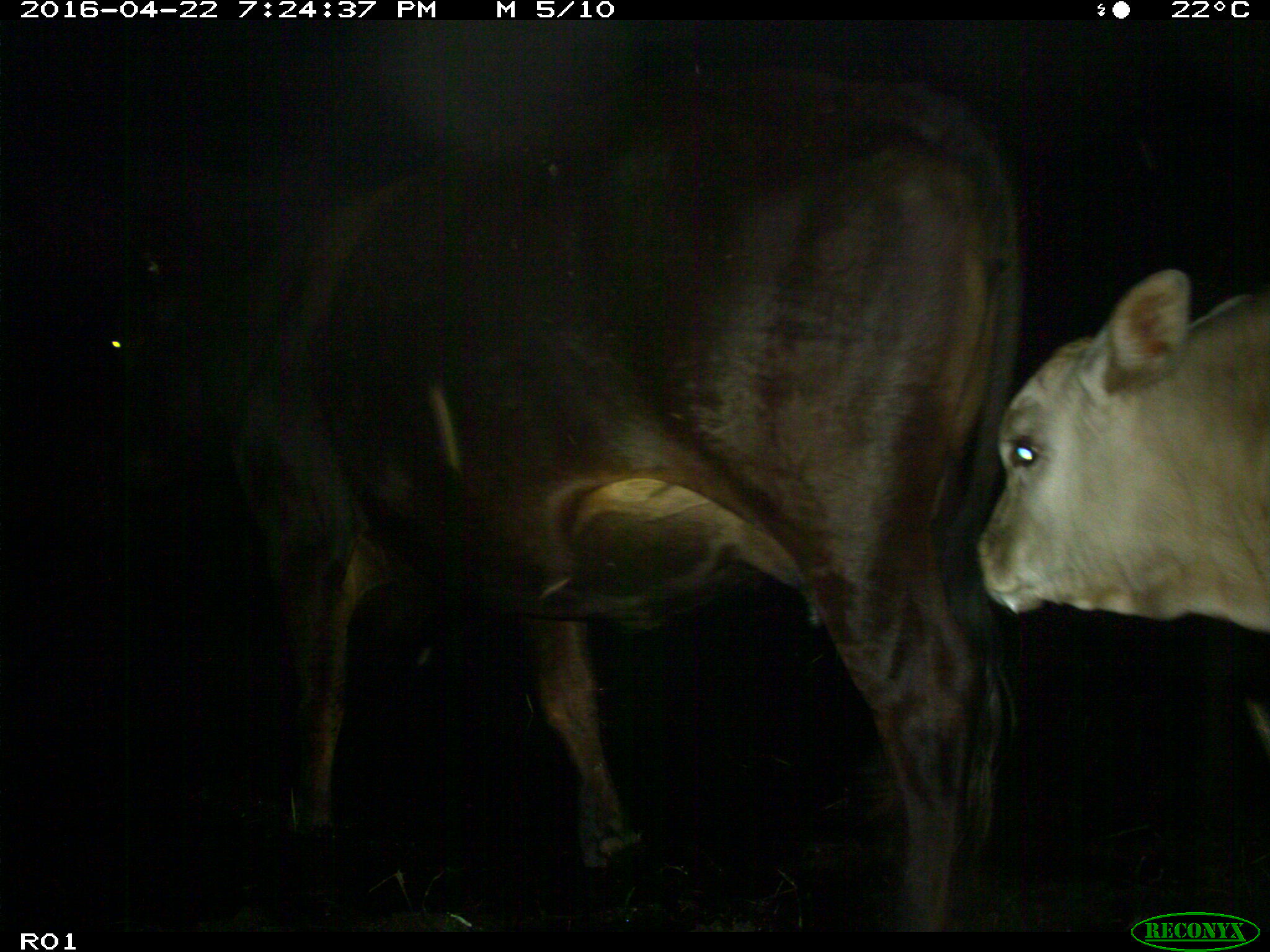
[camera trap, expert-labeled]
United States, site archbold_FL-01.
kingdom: Animalia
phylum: Chordata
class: Mammalia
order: Artiodactyla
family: Bovidae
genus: Bos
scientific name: Bos taurus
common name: domestic cow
Bos taurus (domestic cow).